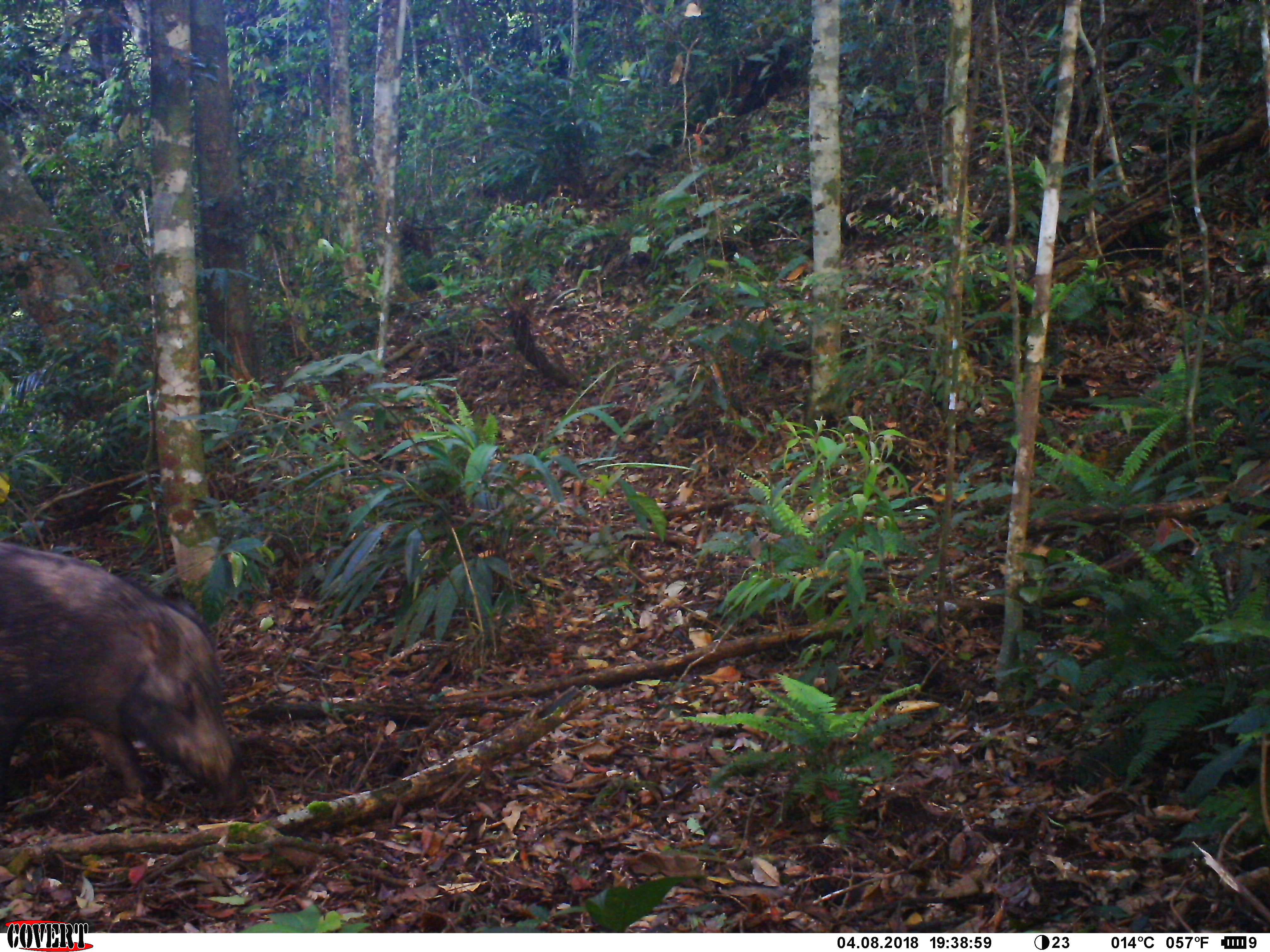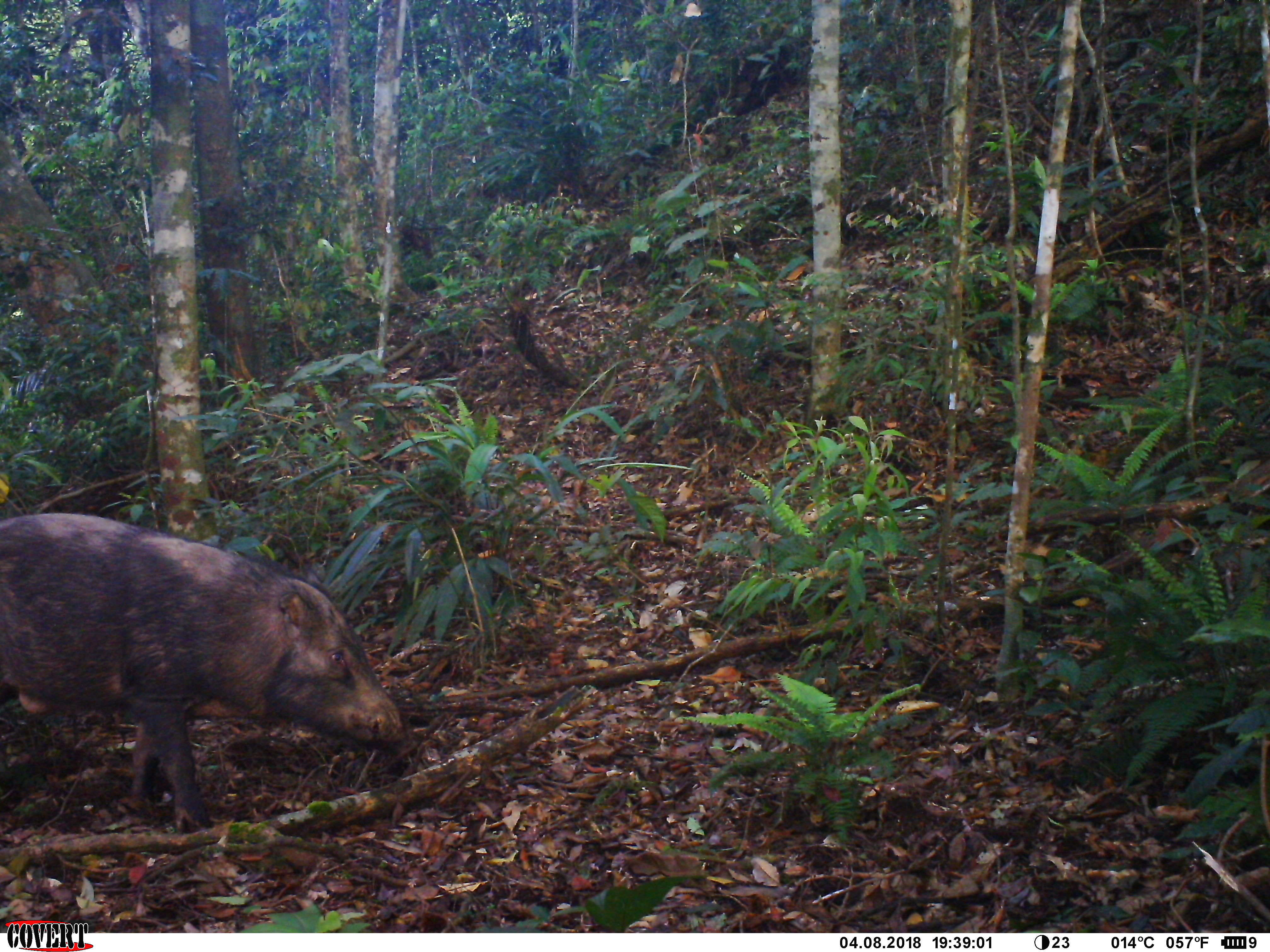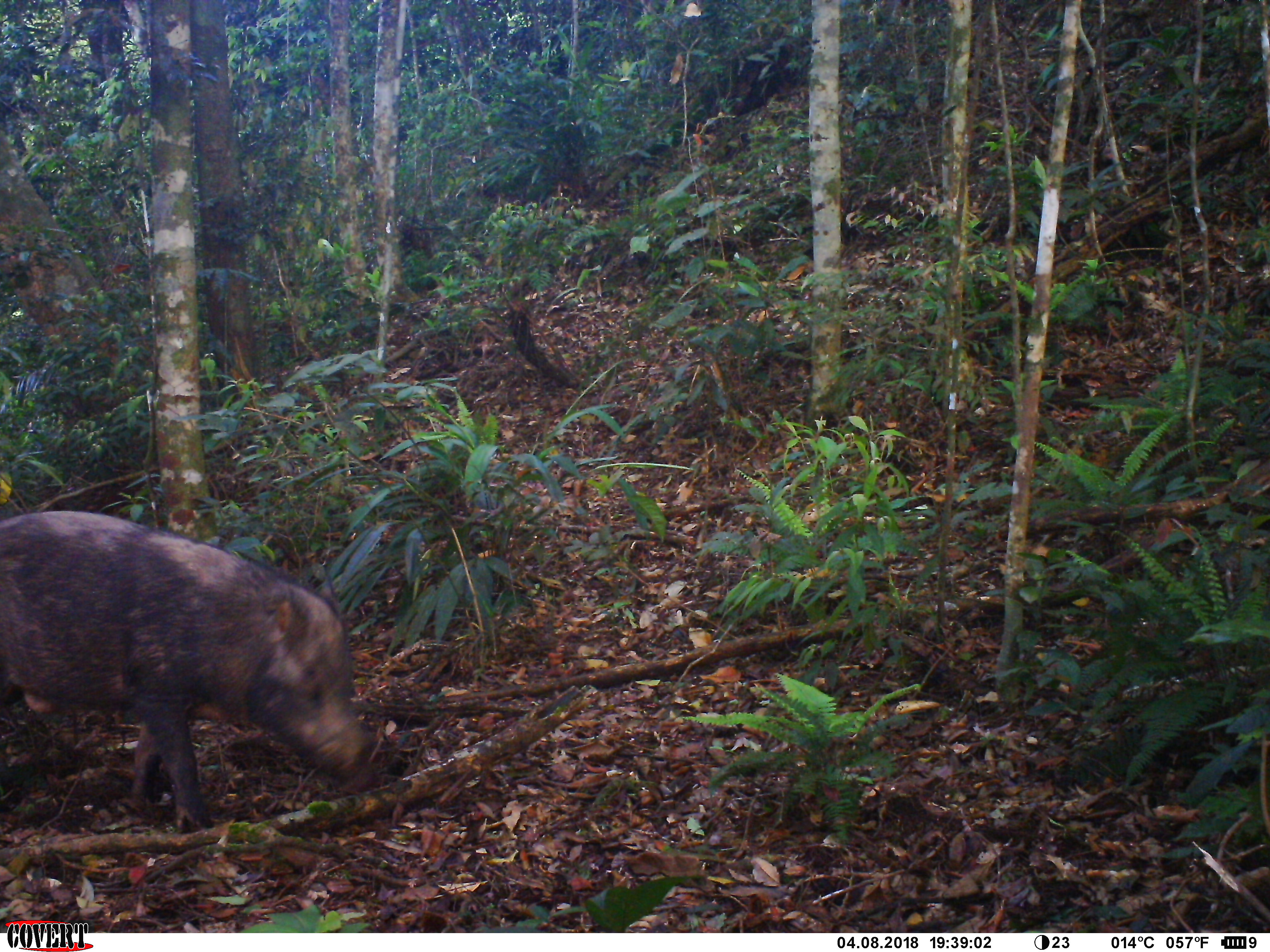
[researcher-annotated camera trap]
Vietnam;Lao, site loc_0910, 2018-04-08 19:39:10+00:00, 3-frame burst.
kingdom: Animalia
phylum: Chordata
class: Mammalia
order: Artiodactyla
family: Suidae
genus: Sus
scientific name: Sus scrofa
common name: eurasian wild pig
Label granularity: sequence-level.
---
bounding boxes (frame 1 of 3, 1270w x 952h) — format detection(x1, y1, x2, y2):
eurasian wild pig: detection(0, 536, 250, 800)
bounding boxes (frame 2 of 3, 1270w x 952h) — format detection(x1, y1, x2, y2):
eurasian wild pig: detection(0, 510, 411, 836)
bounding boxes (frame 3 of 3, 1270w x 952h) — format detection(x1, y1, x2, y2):
eurasian wild pig: detection(0, 506, 379, 832)